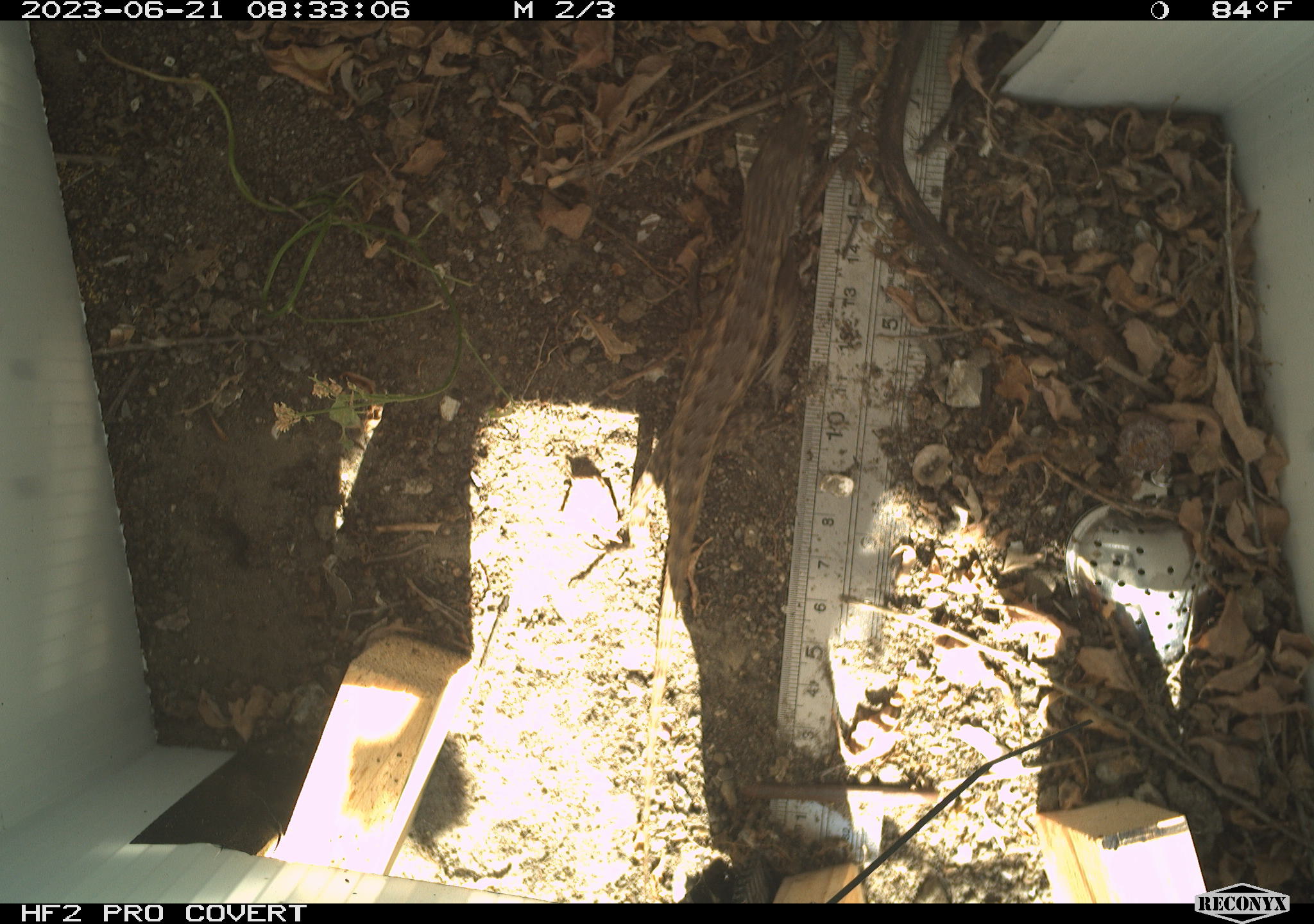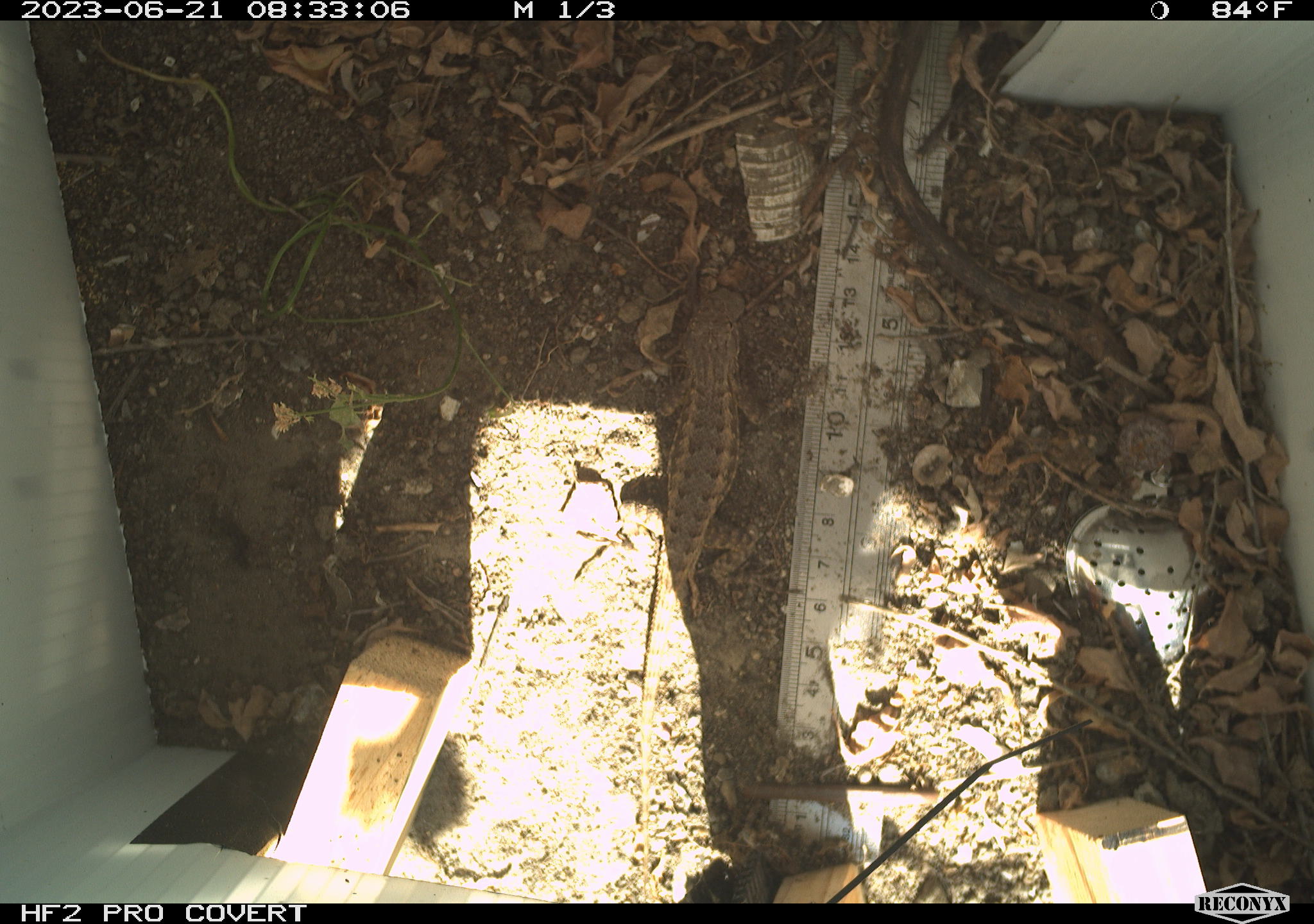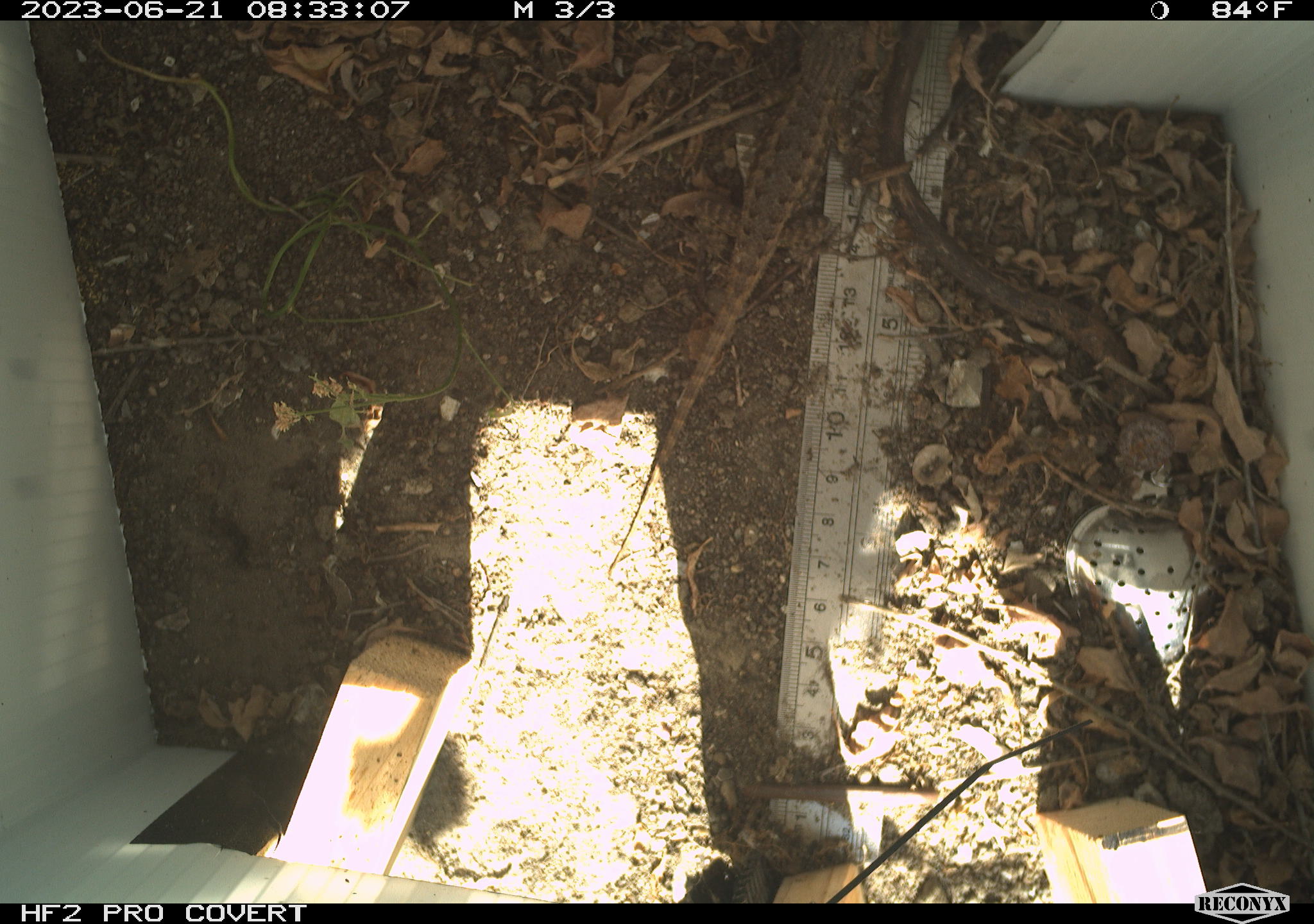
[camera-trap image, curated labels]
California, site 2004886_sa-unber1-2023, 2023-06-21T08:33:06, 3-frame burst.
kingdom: Animalia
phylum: Chordata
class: Reptilia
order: Squamata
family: Phrynosomatidae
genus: Sceloporus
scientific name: Sceloporus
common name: spiny lizards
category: sceloporus species